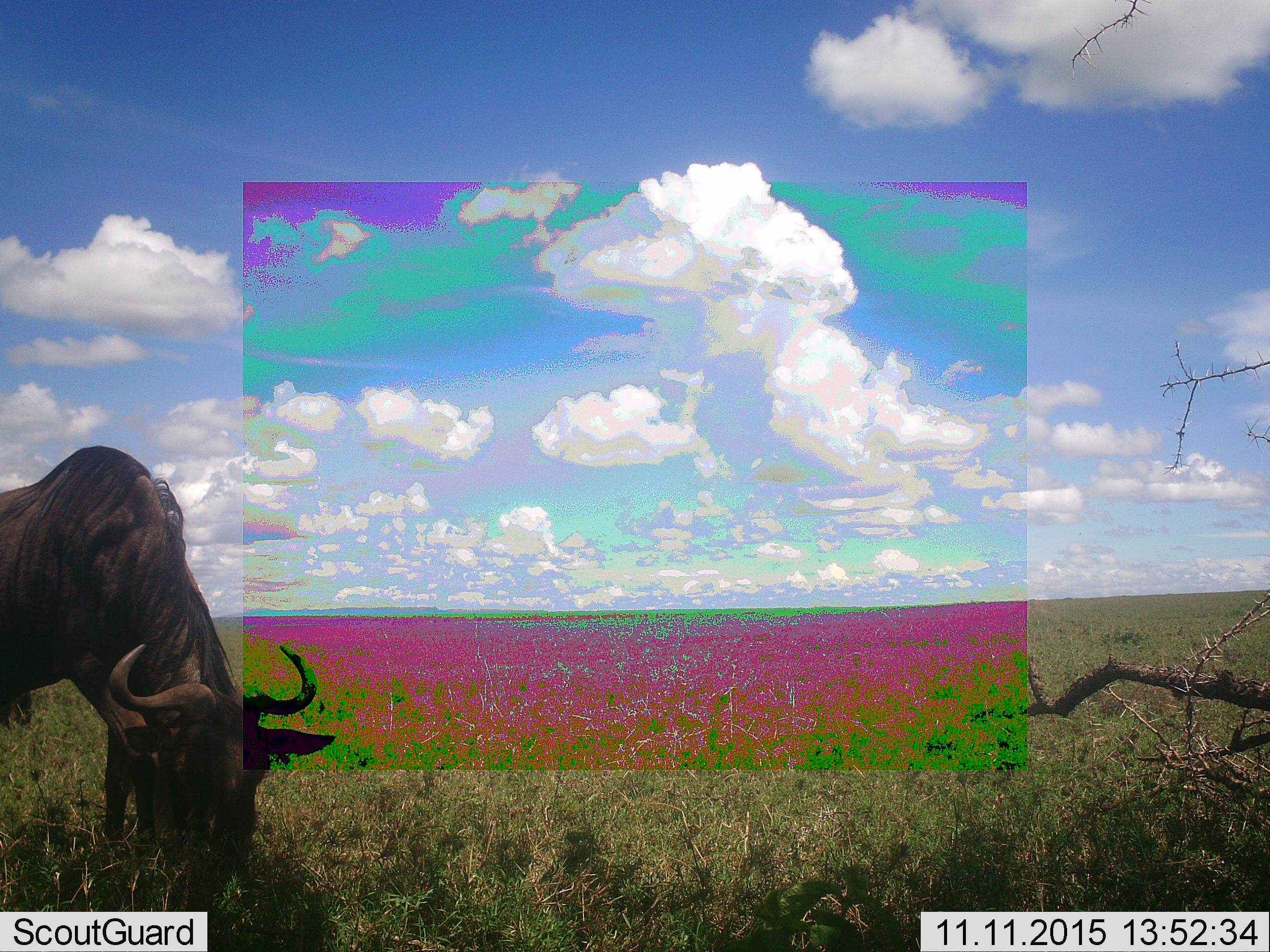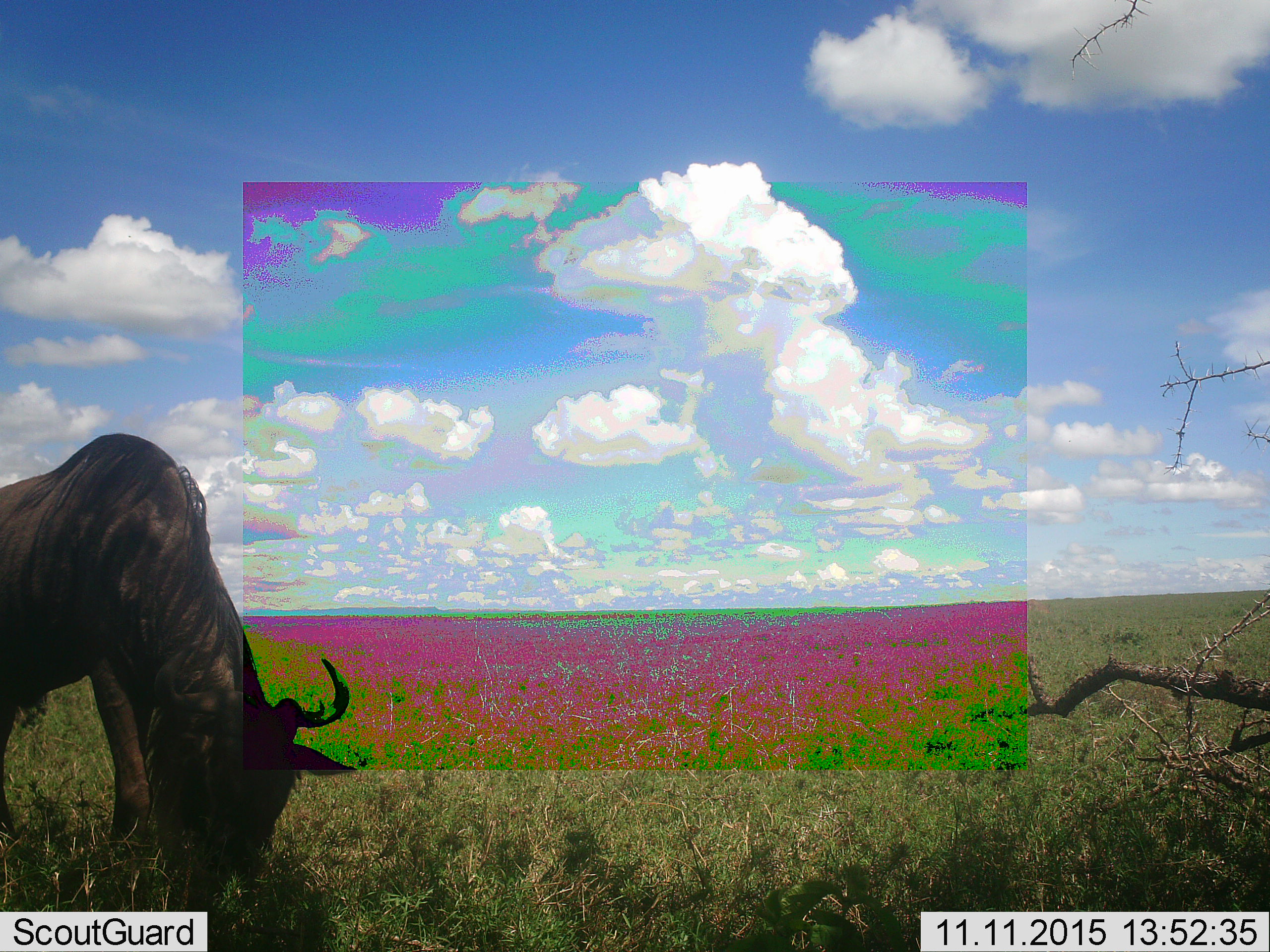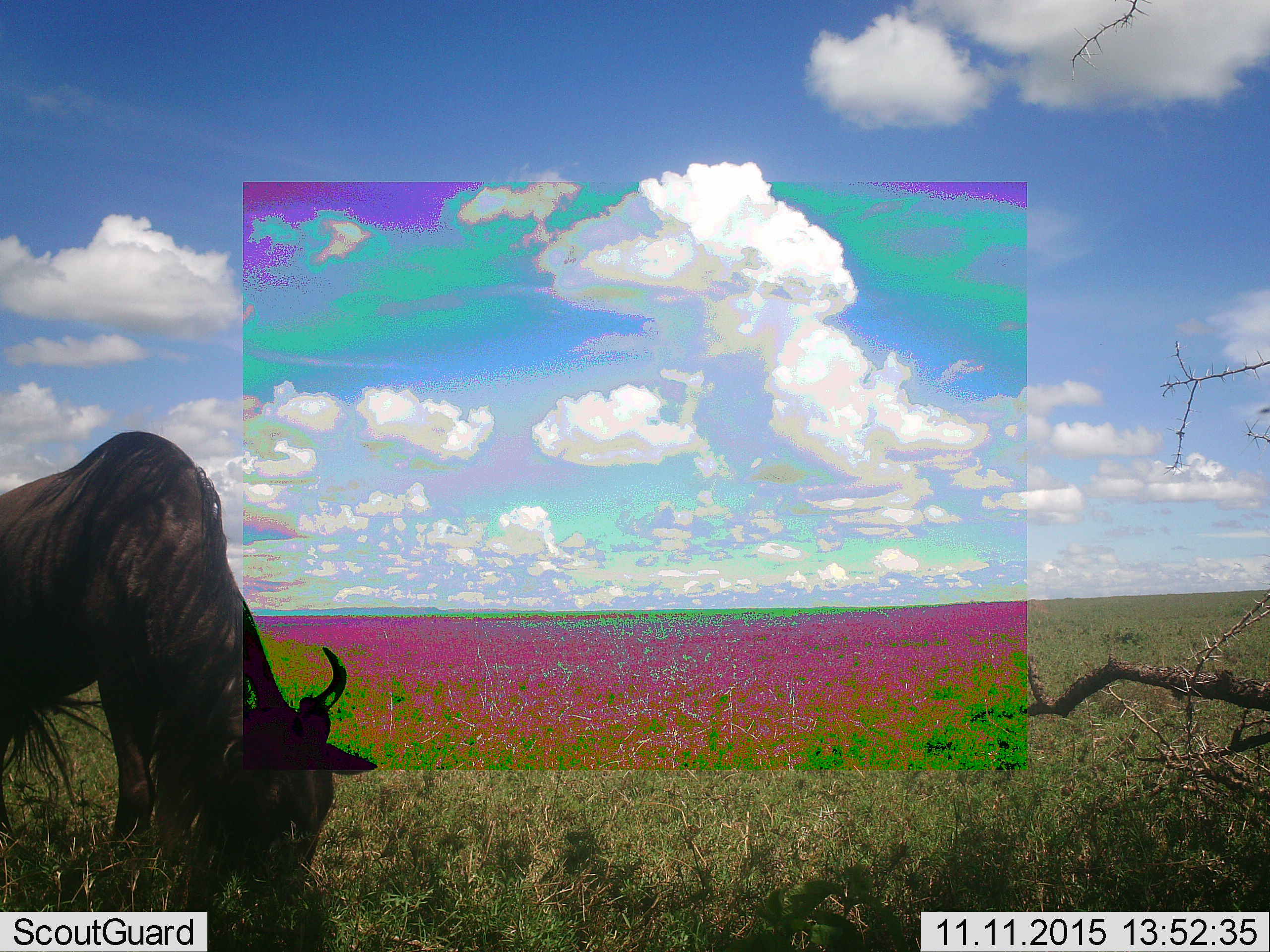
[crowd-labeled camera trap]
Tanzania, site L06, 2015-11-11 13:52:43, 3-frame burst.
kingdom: Animalia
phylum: Chordata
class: Mammalia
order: Artiodactyla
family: Bovidae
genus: Connochaetes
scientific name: Connochaetes taurinus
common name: blue wildebeest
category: wildebeest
Wildebeest (blue wildebeest) (Connochaetes taurinus), count 1. Behavior (volunteer vote fractions): standing 33%, resting 0%, moving 11%, interacting 0%. Young present (vote fraction): 0%. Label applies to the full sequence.